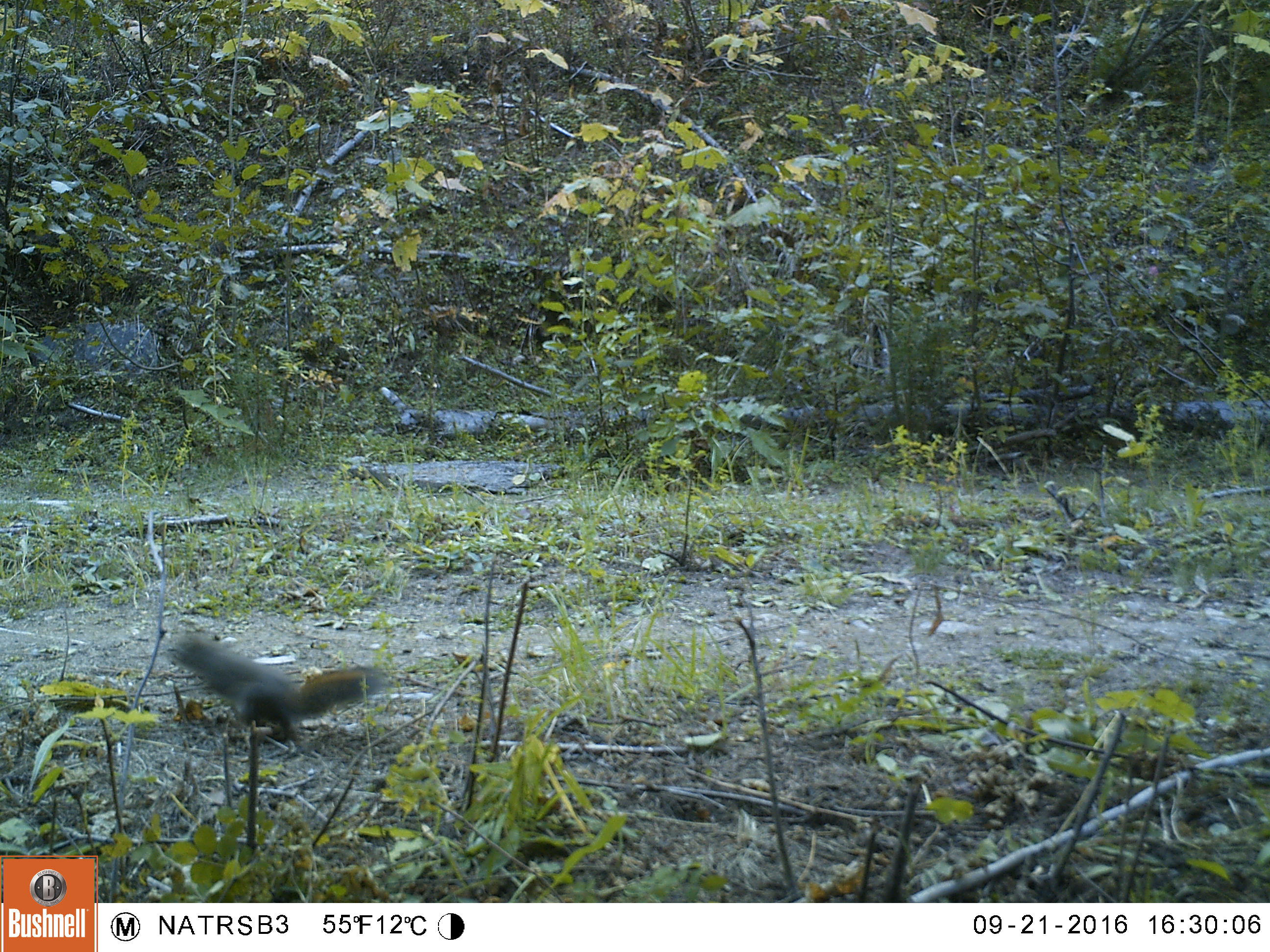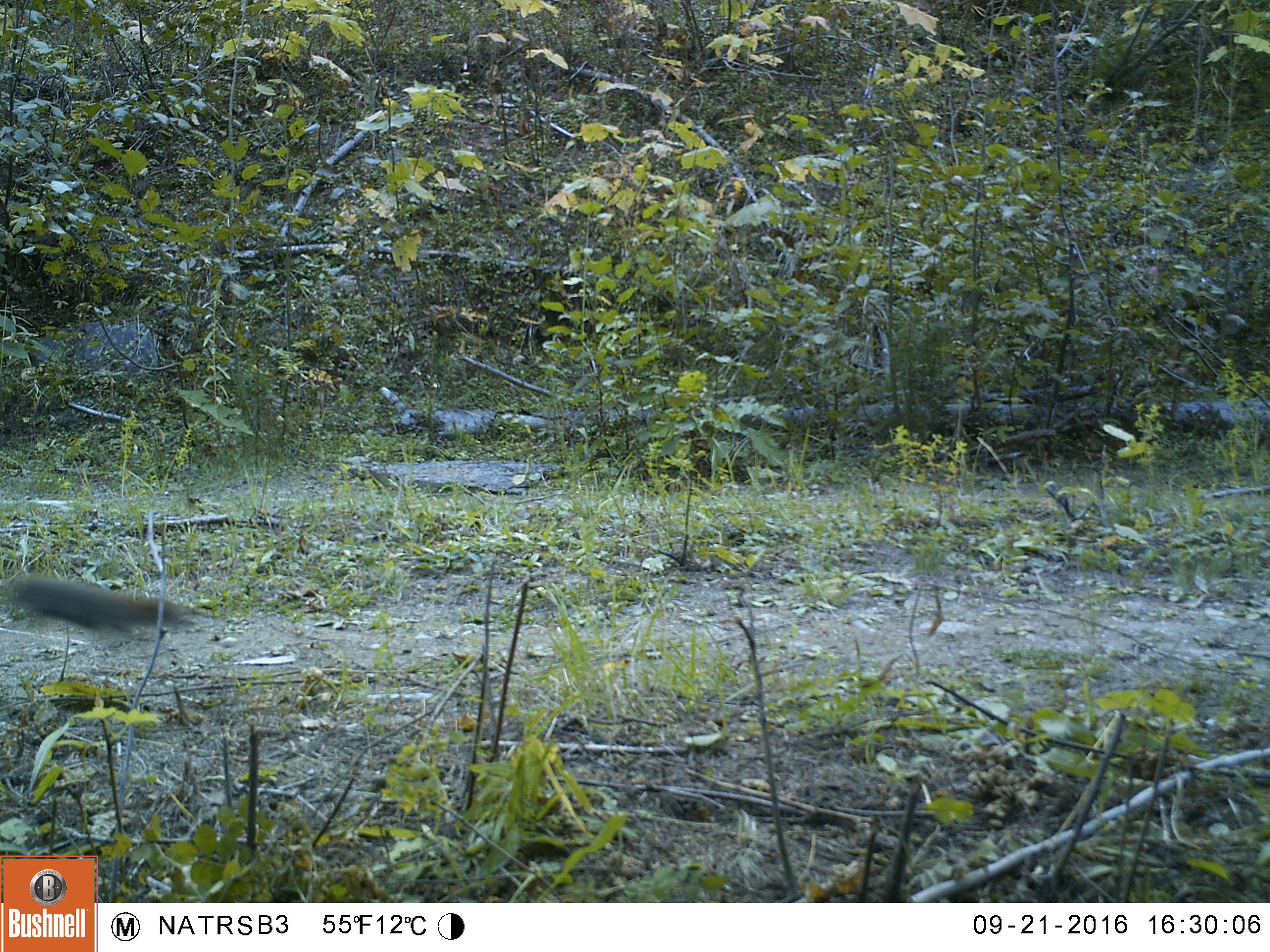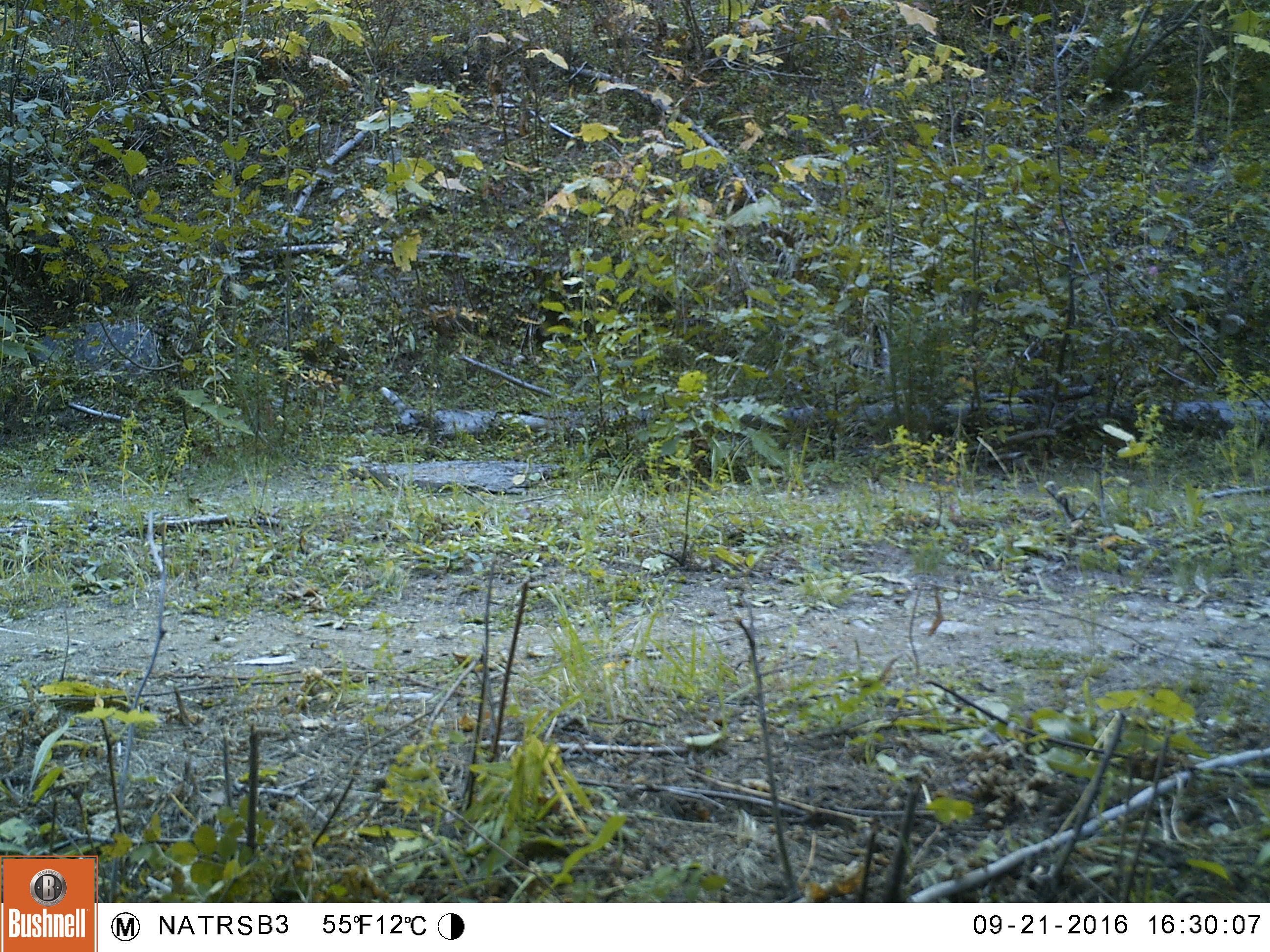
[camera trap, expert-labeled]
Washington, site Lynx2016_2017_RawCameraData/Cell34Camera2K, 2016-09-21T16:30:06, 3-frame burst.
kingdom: Animalia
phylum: Chordata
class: Mammalia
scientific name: Mammalia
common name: small mammal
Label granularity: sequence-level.